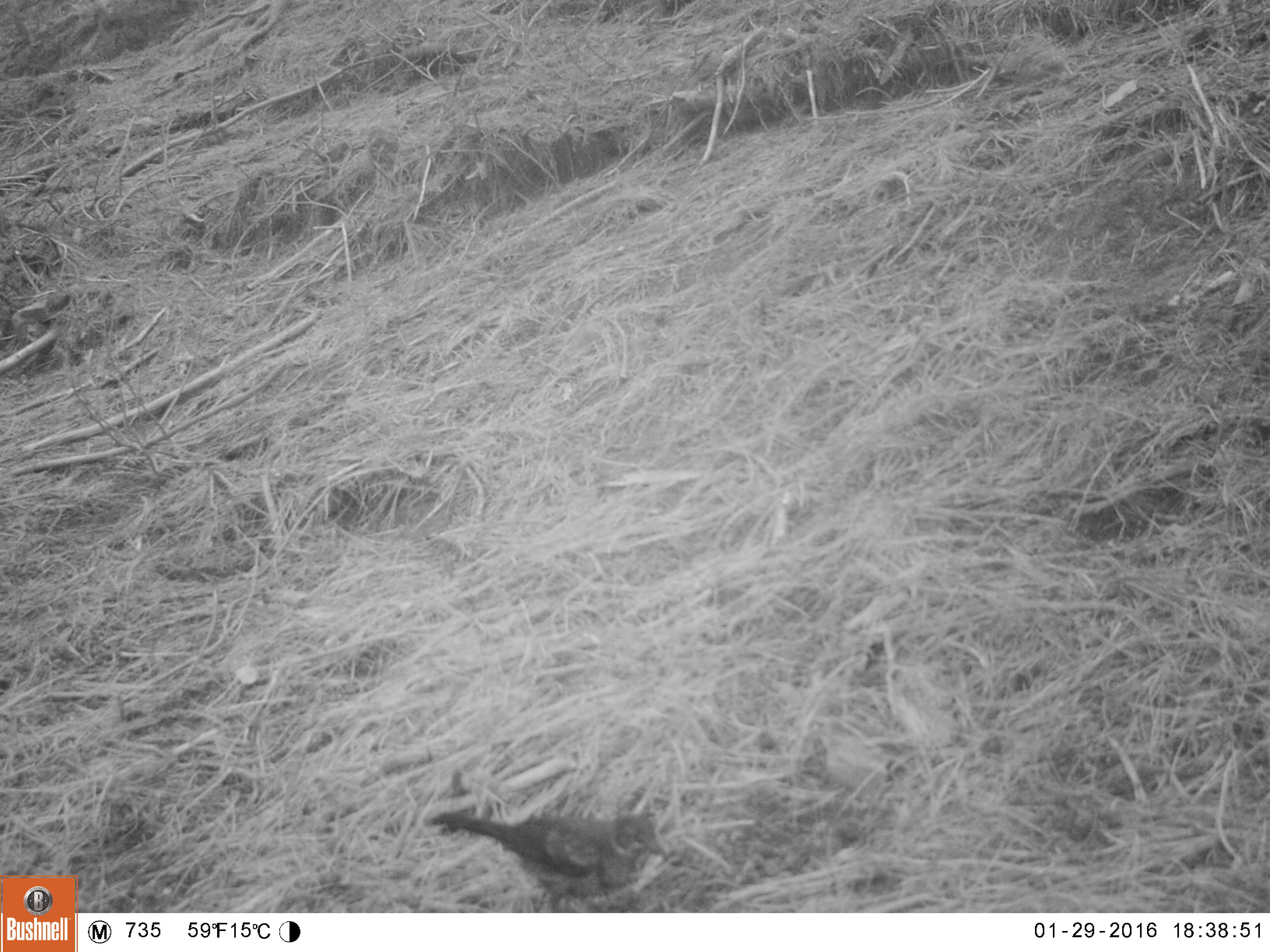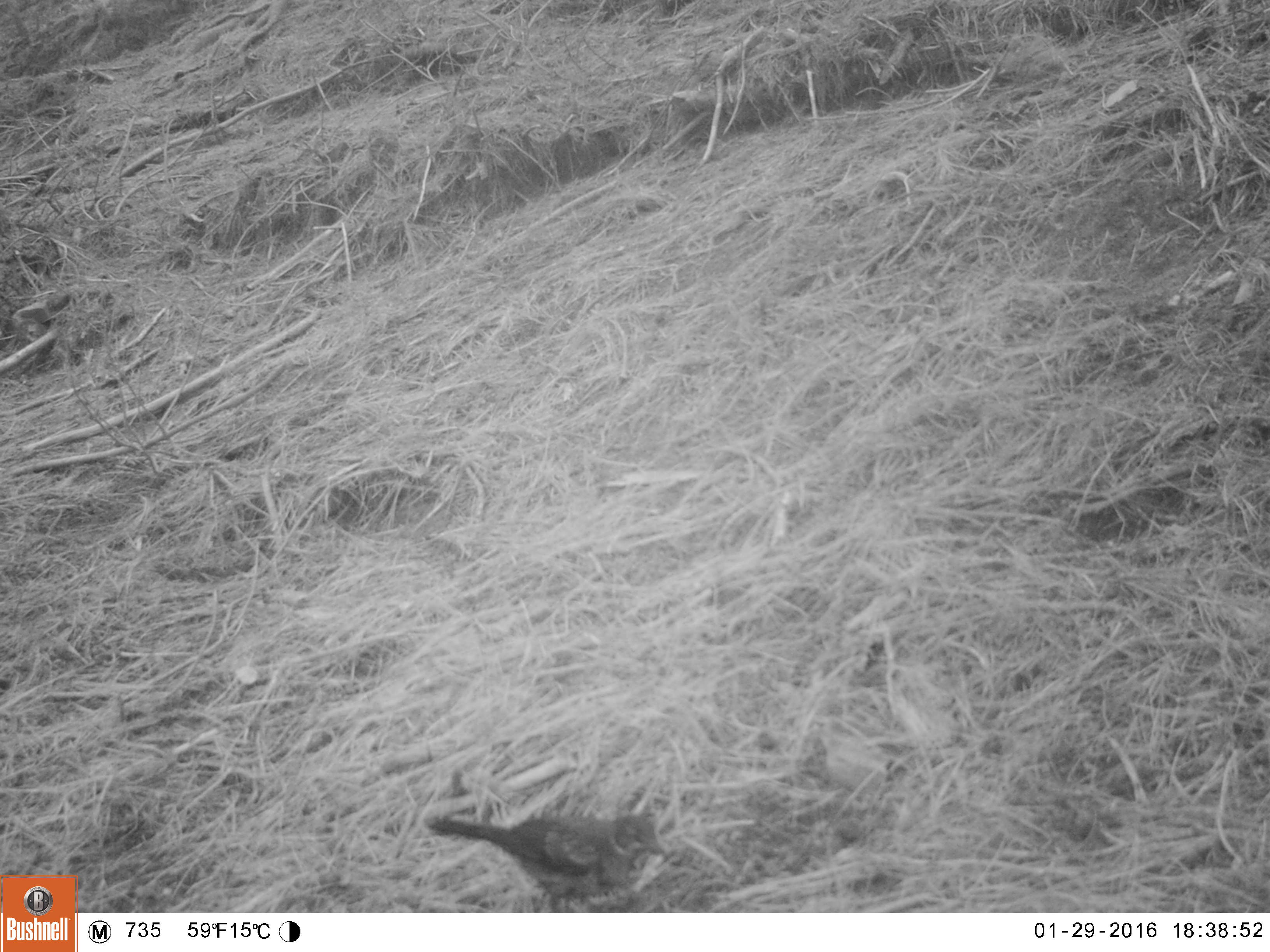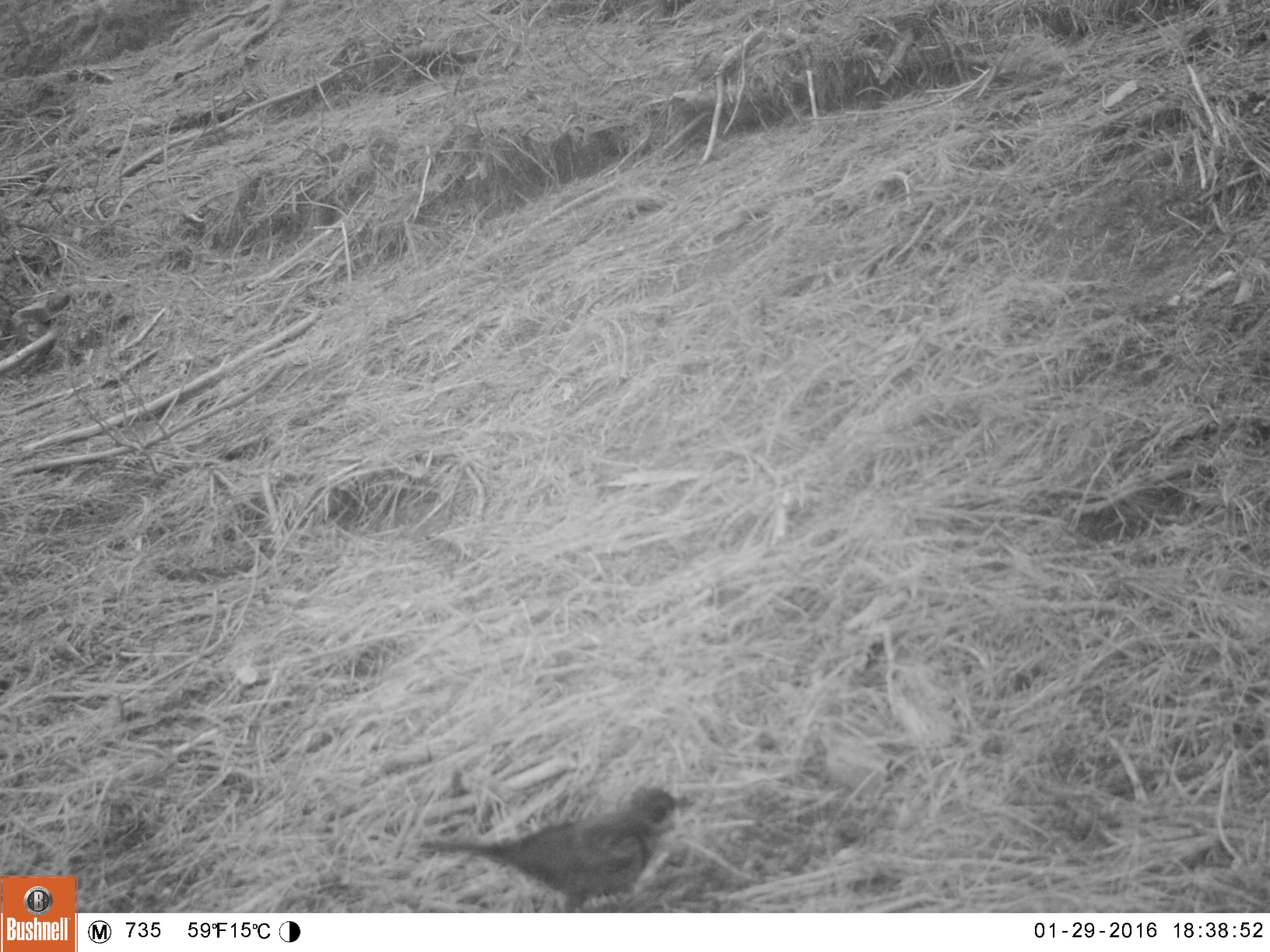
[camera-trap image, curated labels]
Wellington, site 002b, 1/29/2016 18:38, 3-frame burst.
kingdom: Animalia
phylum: Chordata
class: Aves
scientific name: Aves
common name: bird